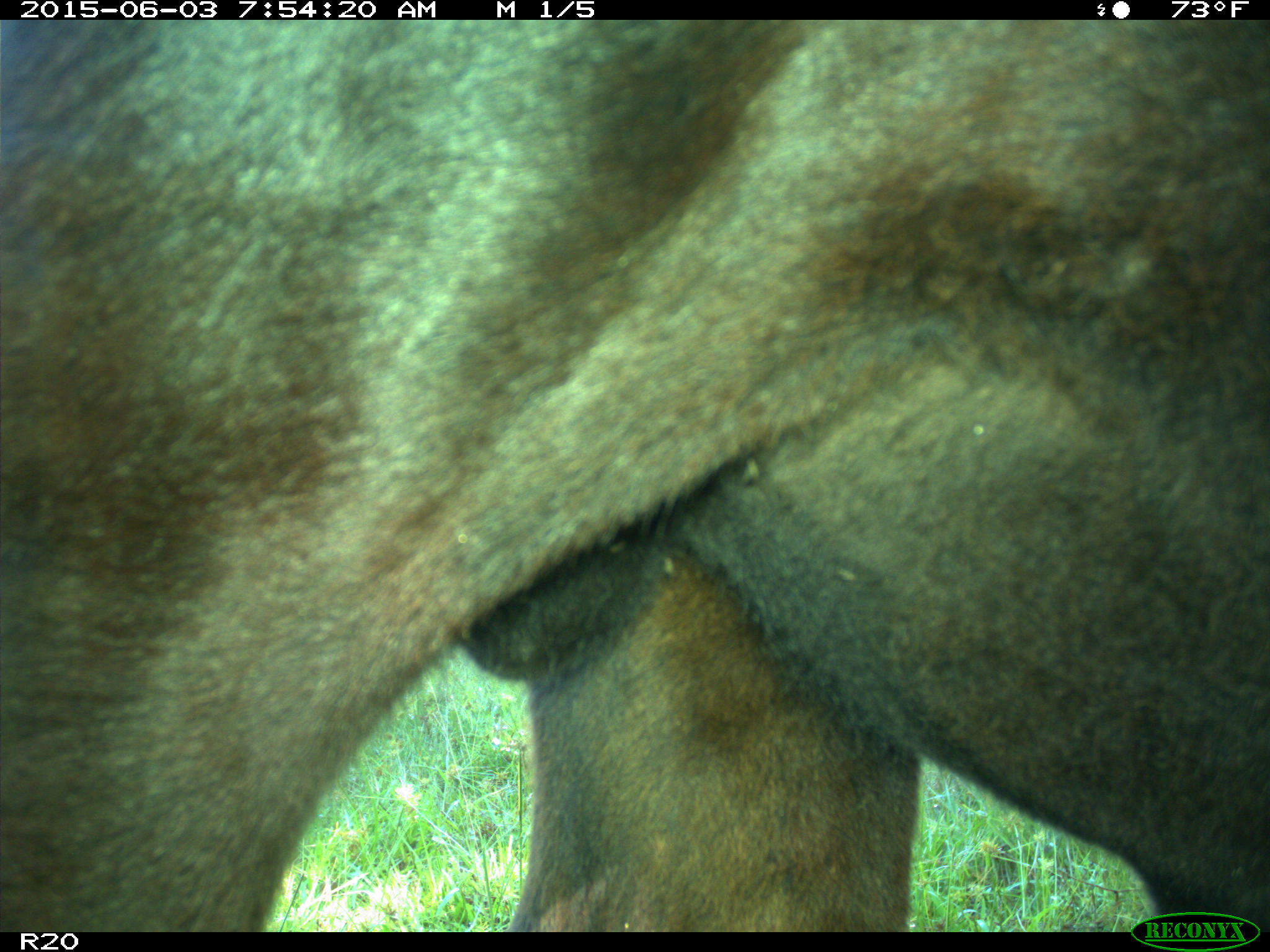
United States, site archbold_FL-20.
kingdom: Animalia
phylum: Chordata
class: Mammalia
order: Artiodactyla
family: Bovidae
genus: Bos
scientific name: Bos taurus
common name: domestic cow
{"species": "Bos taurus (domestic cow)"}